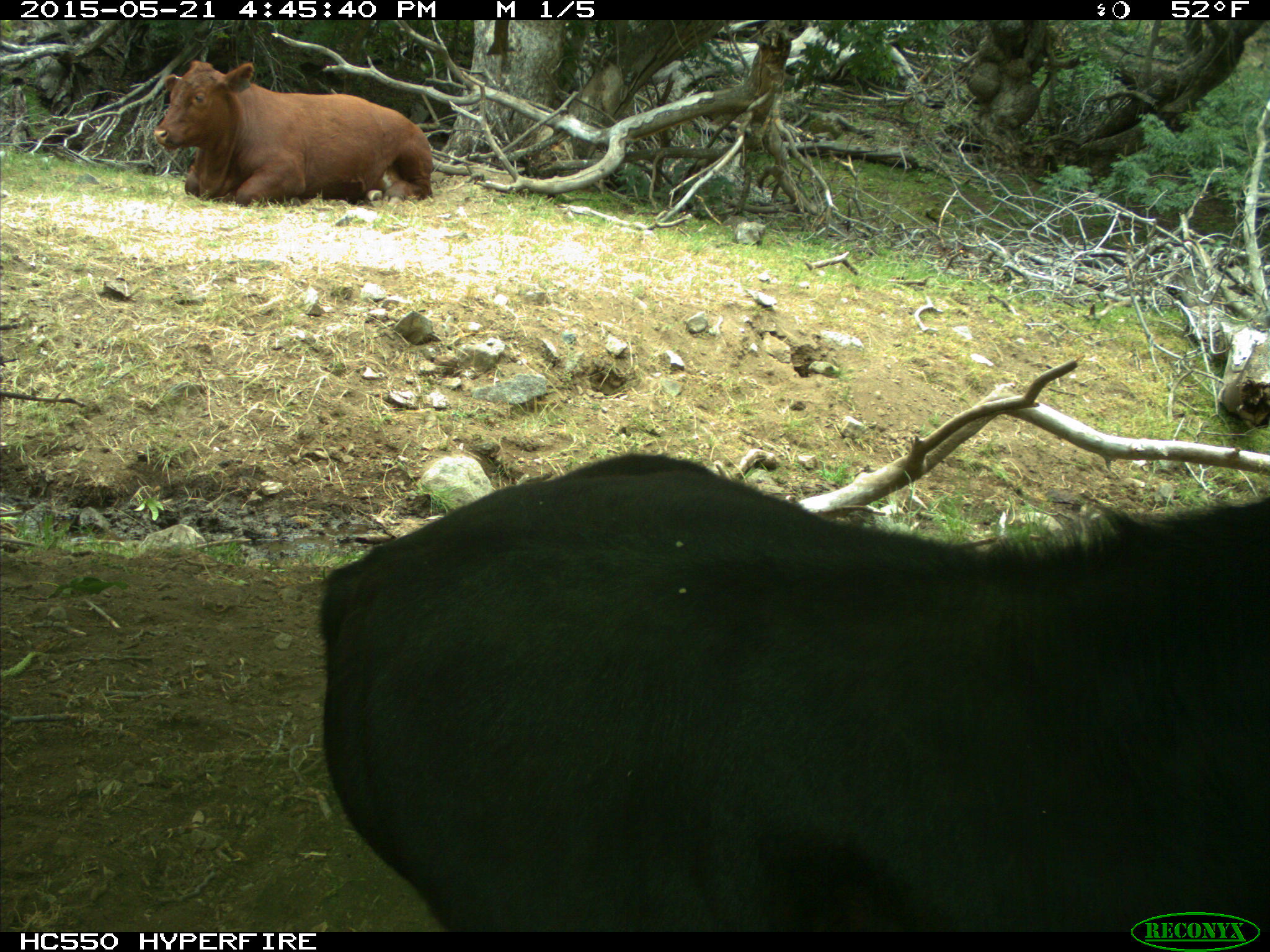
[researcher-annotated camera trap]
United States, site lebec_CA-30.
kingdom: Animalia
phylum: Chordata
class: Mammalia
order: Artiodactyla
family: Bovidae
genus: Bos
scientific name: Bos taurus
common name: domestic cow